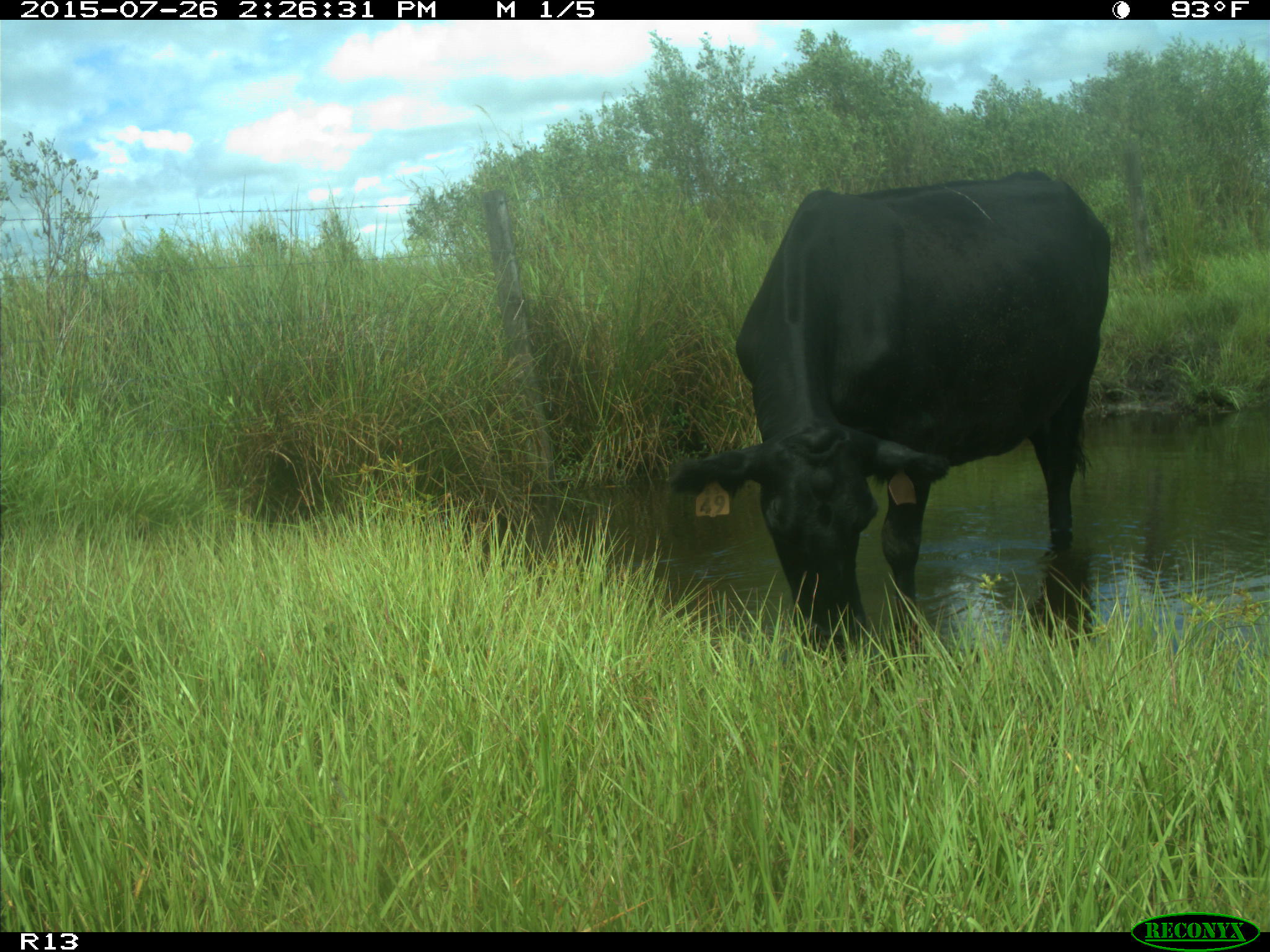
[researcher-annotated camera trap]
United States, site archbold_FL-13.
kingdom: Animalia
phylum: Chordata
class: Mammalia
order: Artiodactyla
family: Bovidae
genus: Bos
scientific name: Bos taurus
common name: domestic cow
Bos taurus (domestic cow).